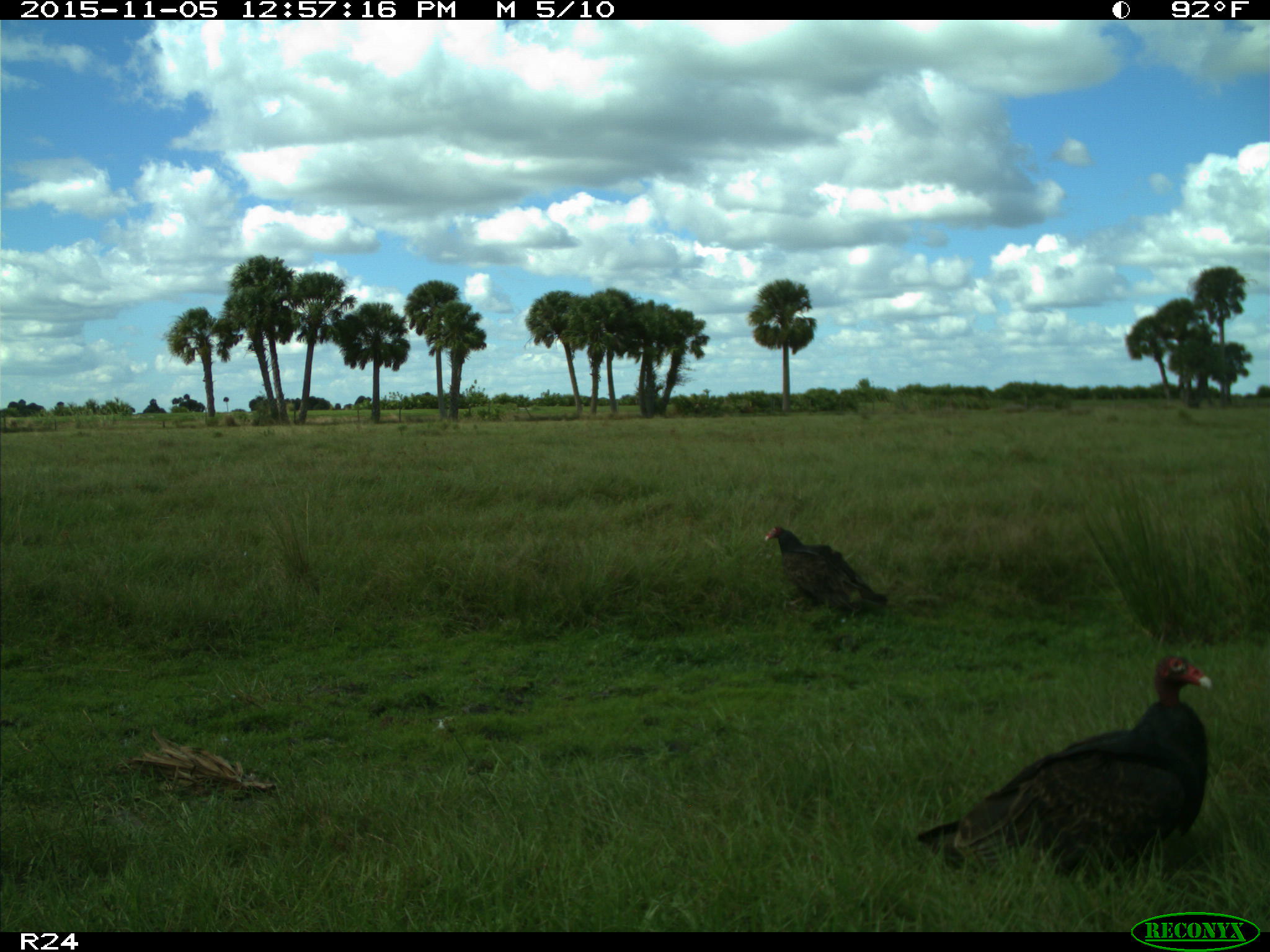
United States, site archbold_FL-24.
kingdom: Animalia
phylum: Chordata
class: Aves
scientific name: Aves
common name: birds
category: unidentified bird